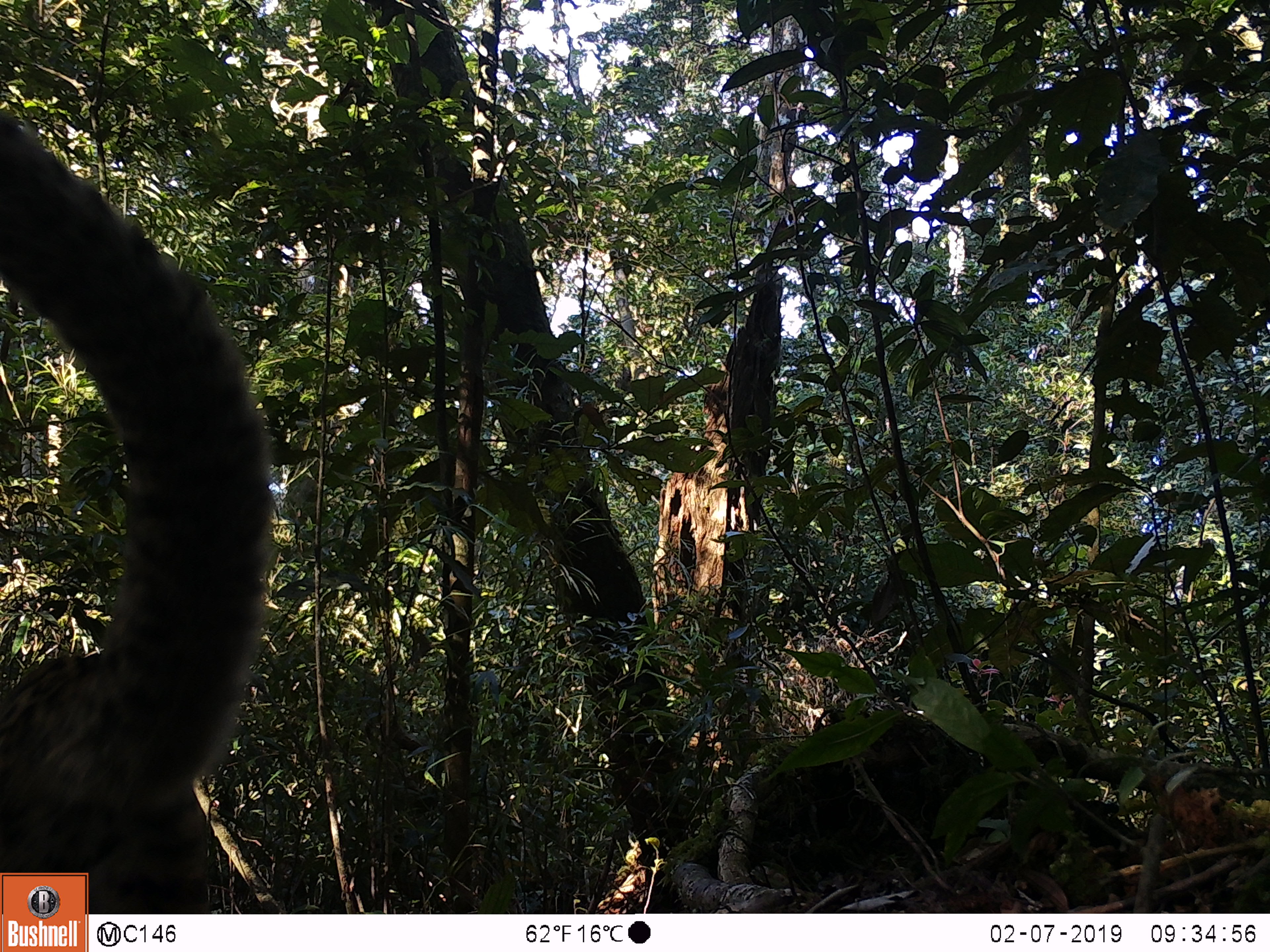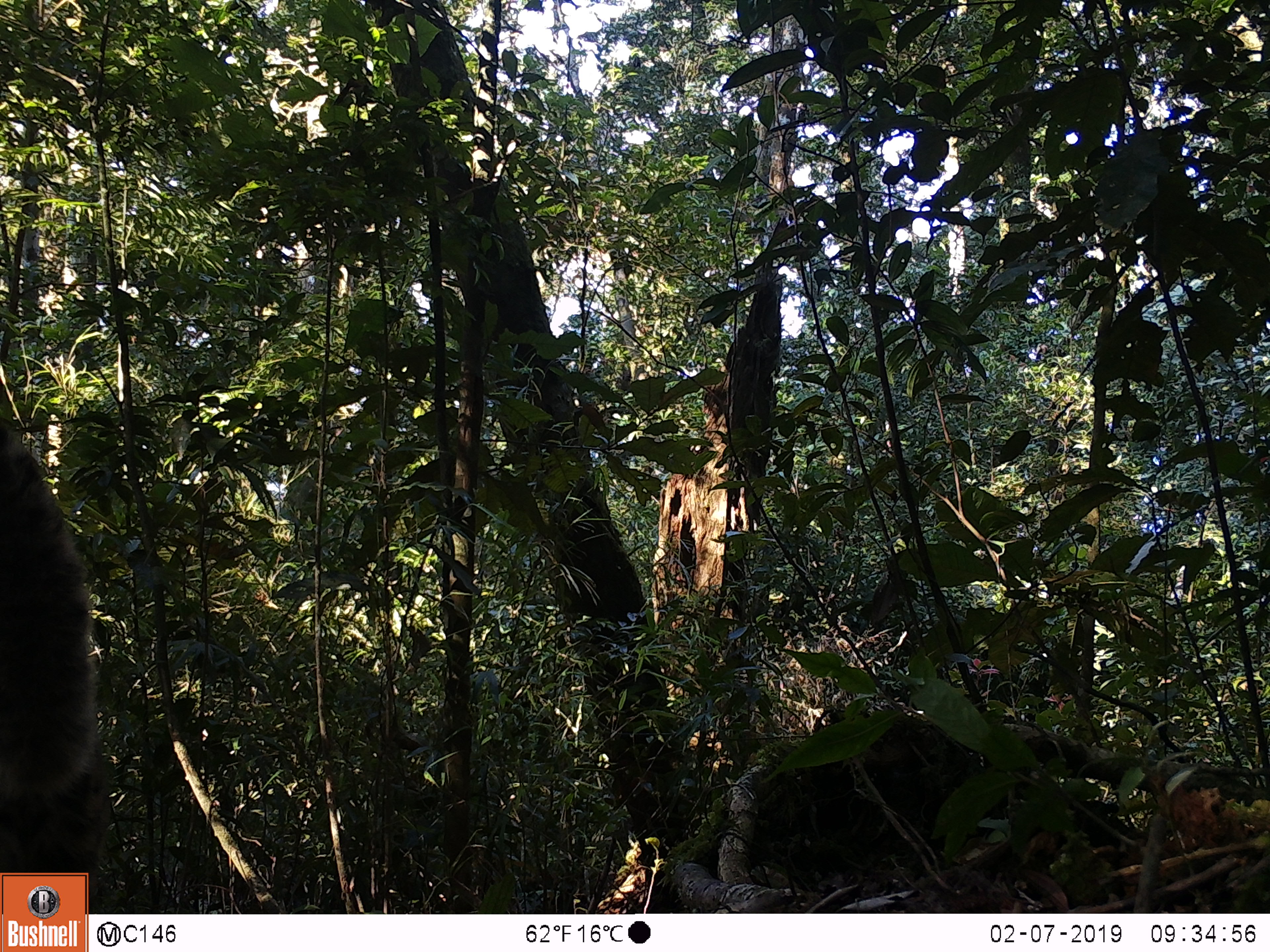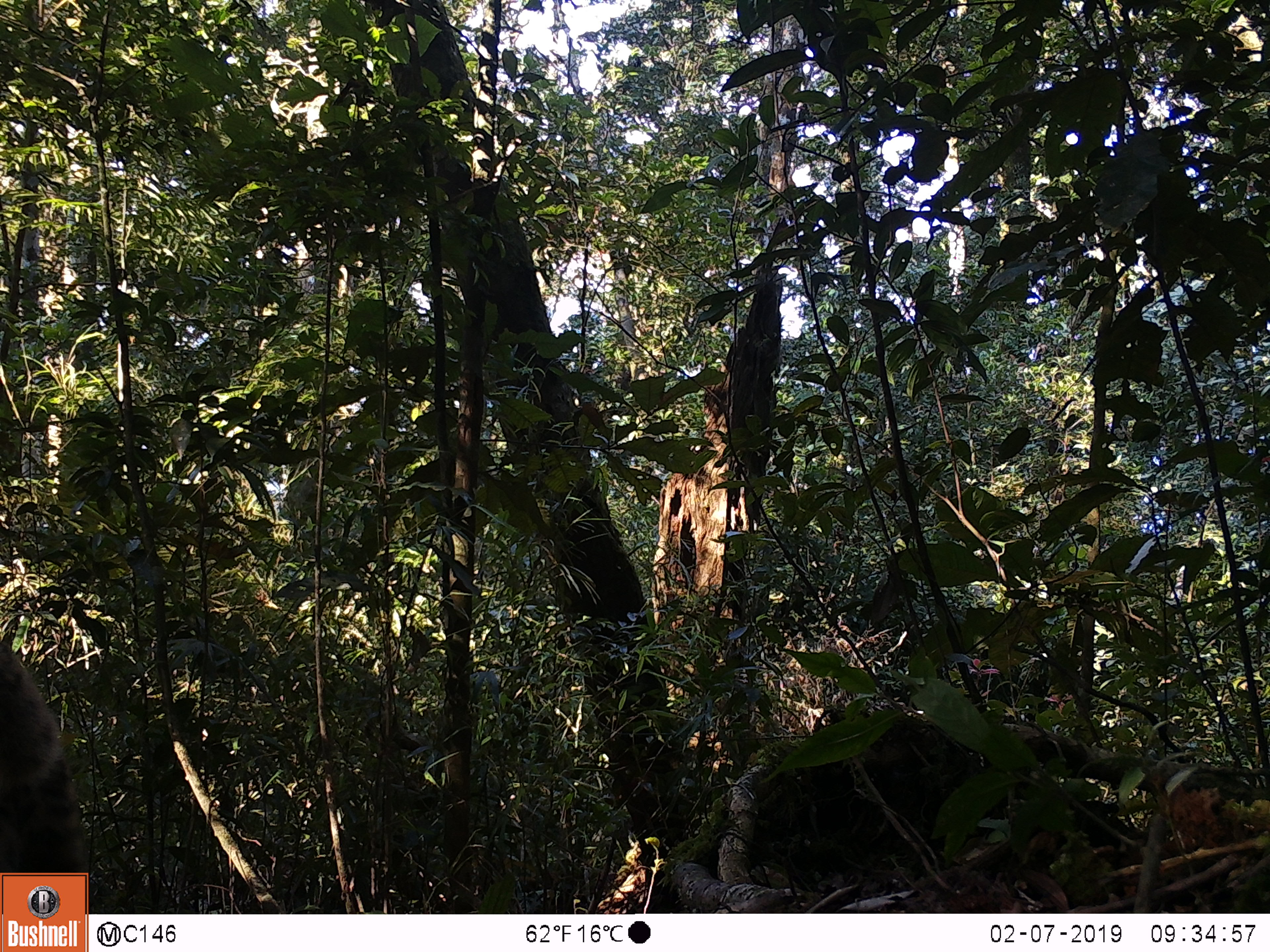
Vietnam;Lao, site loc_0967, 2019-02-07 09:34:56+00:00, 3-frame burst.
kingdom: Animalia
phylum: Chordata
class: Mammalia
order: Carnivora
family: Felidae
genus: Pardofelis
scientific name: Pardofelis marmorata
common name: marbled cat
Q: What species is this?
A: Marbled cat (Pardofelis marmorata).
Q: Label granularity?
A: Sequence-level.